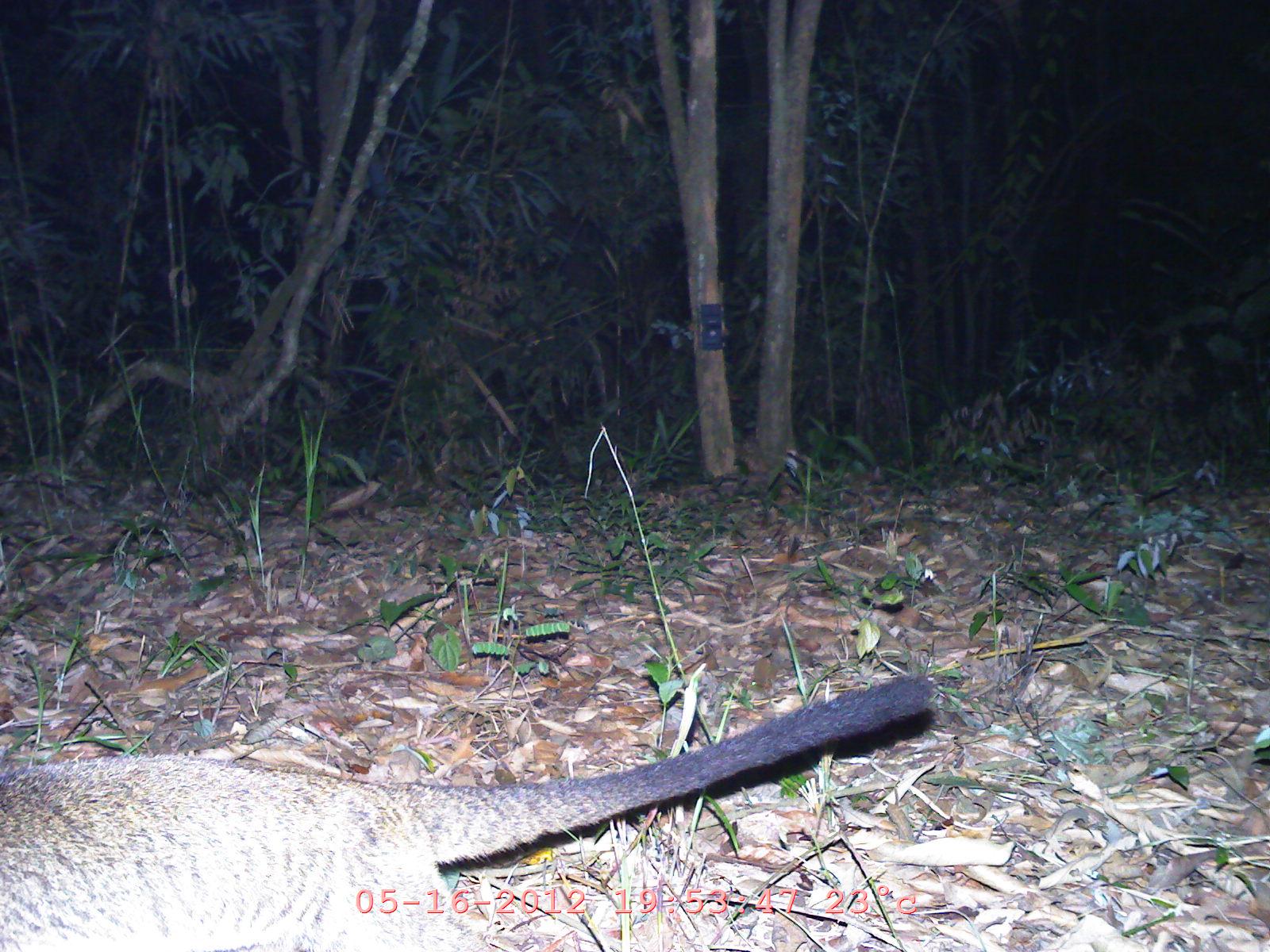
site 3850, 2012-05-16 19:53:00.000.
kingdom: Animalia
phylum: Chordata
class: Mammalia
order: Carnivora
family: Viverridae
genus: Paguma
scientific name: Paguma larvata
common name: masked palm civet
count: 1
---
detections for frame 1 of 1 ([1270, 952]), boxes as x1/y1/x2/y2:
paguma larvata: 0/673/940/943